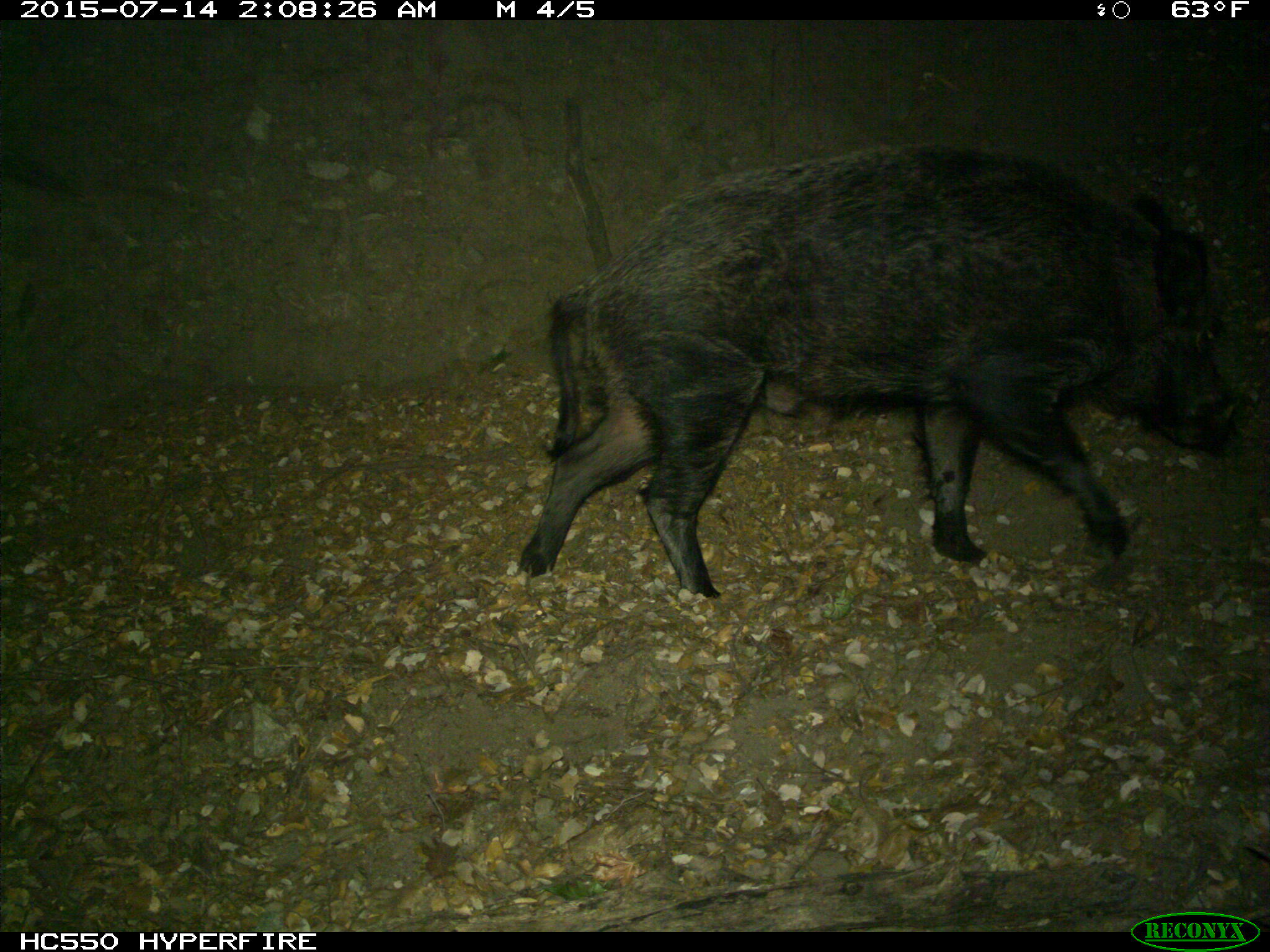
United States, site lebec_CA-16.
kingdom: Animalia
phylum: Chordata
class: Mammalia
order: Artiodactyla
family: Suidae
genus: Sus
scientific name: Sus scrofa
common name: wild boar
Sus scrofa (wild boar).